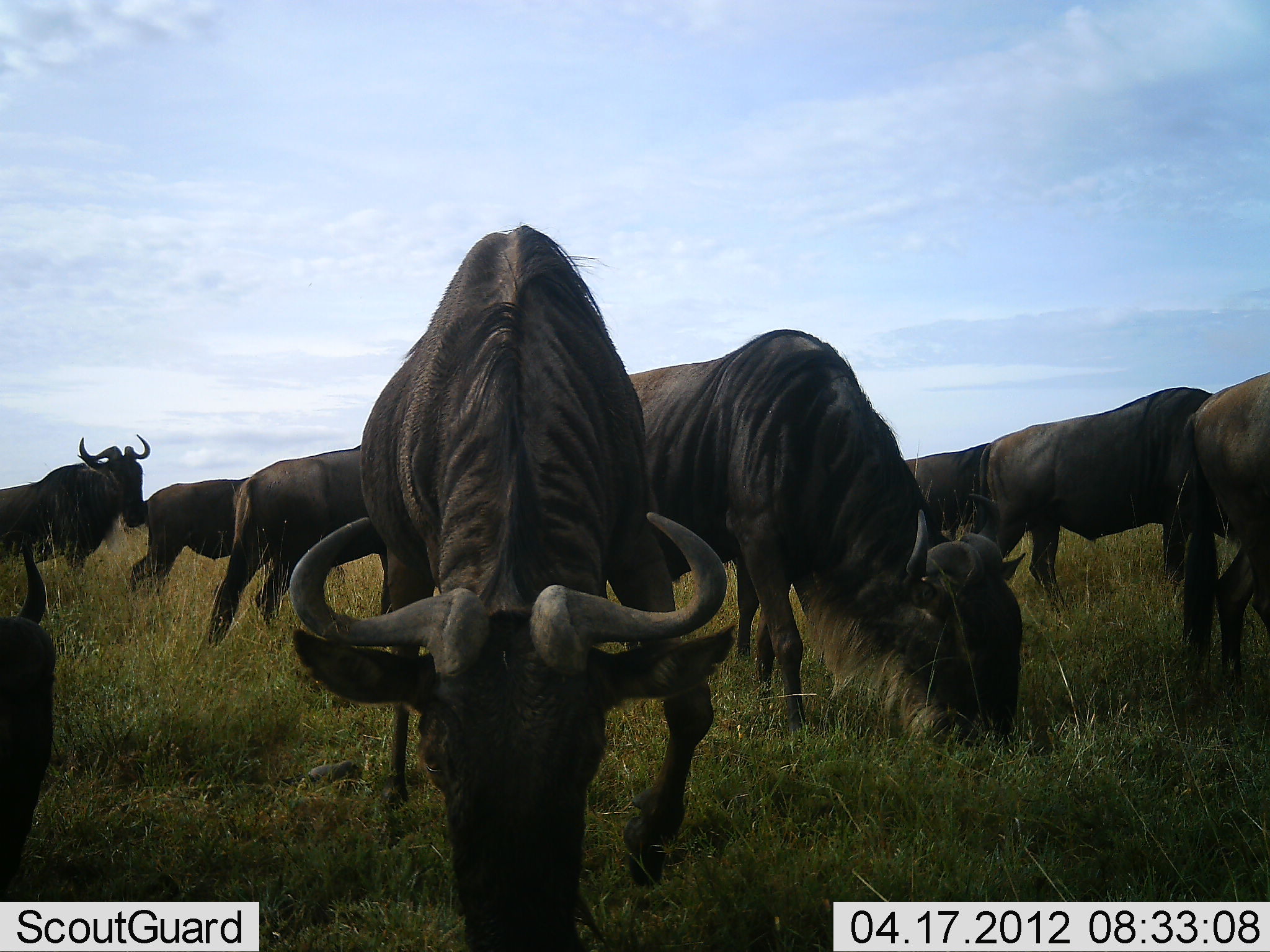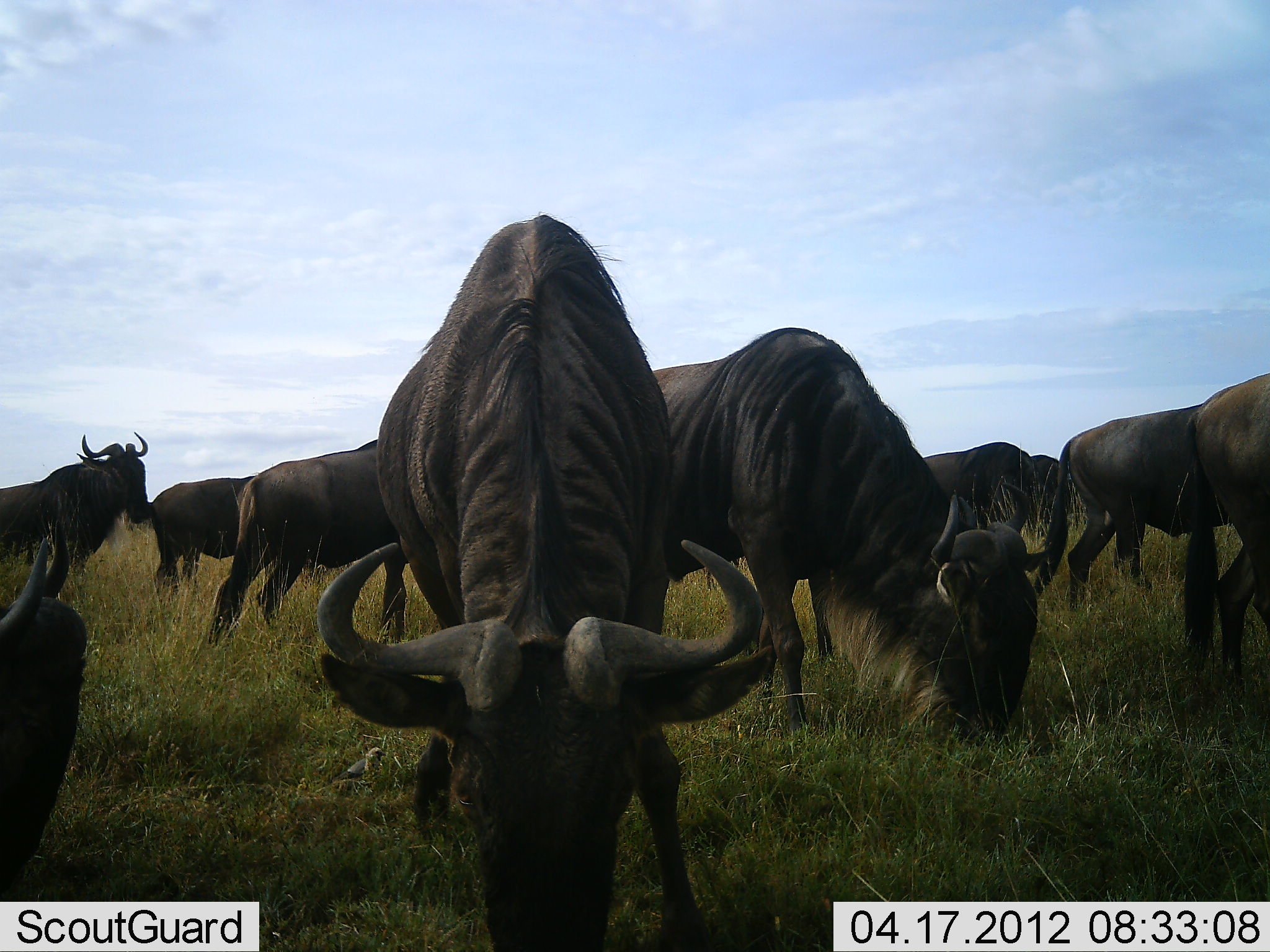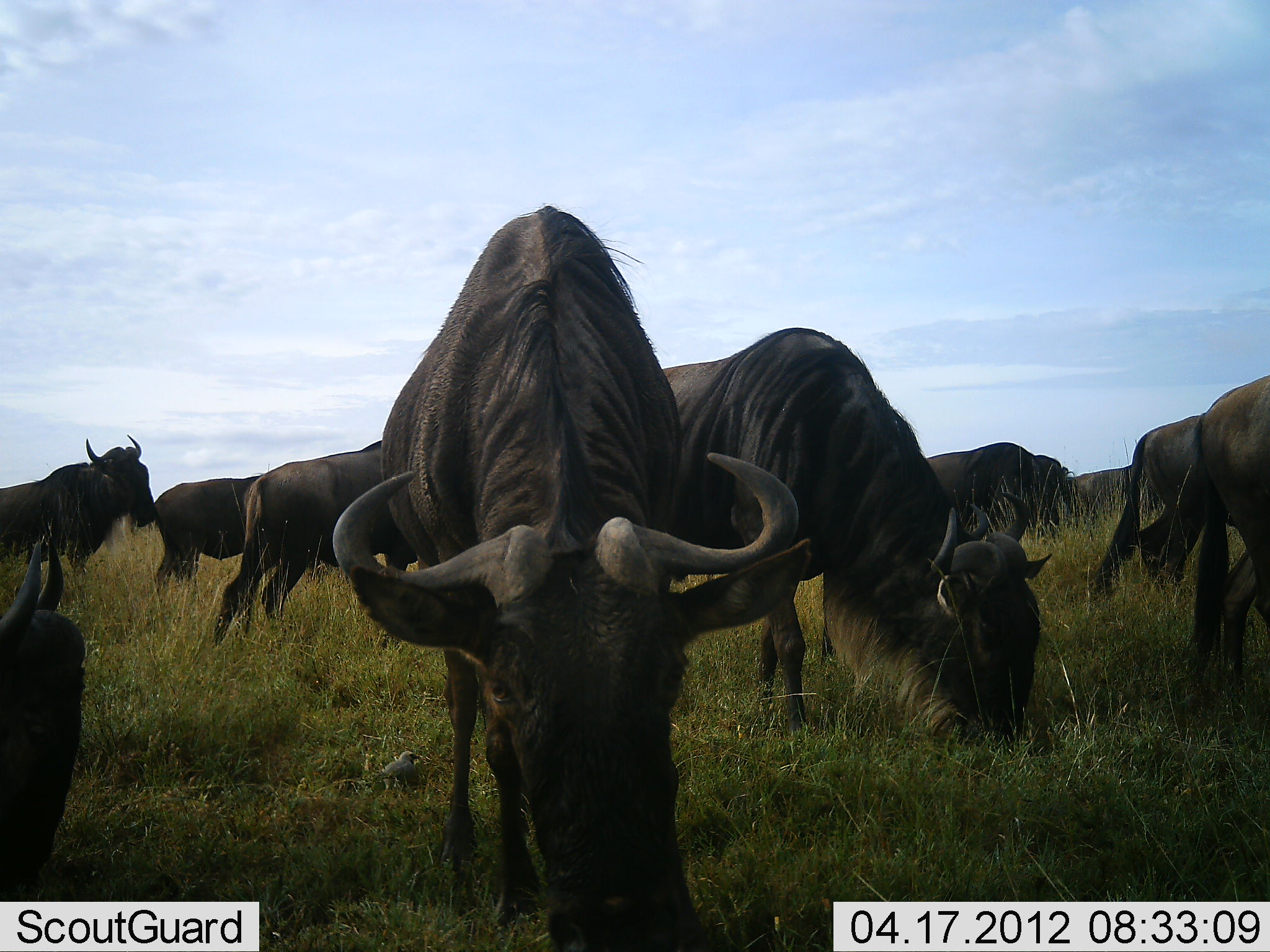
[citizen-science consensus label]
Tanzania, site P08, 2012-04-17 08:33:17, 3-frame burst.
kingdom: Animalia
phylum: Chordata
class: Mammalia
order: Artiodactyla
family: Bovidae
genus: Connochaetes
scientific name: Connochaetes taurinus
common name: blue wildebeest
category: wildebeest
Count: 10.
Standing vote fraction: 36%.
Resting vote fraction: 0%.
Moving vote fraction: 18%.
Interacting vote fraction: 0%.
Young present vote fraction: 0%.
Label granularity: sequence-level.